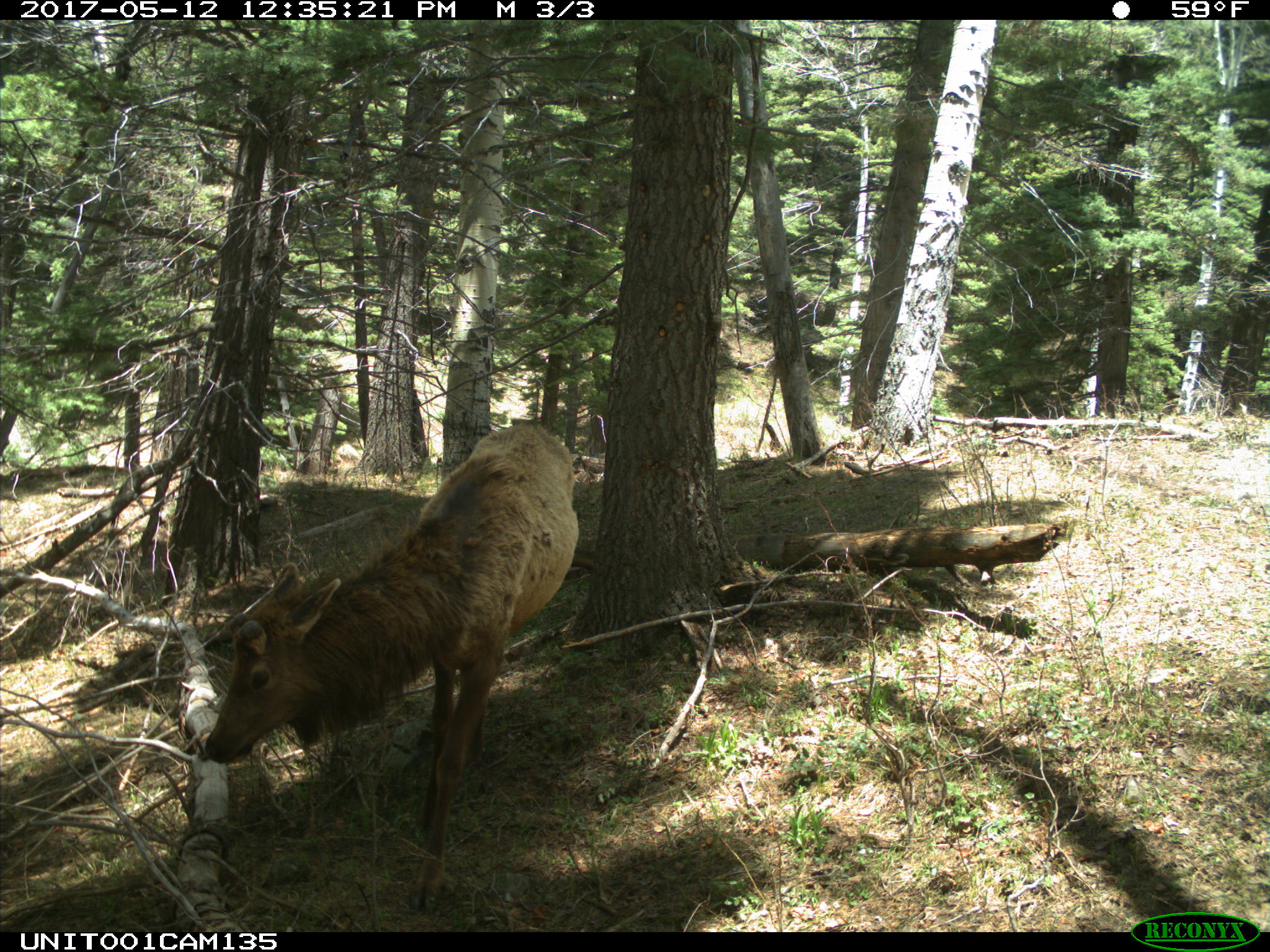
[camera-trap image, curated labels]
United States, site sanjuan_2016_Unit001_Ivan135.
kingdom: Animalia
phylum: Chordata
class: Mammalia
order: Artiodactyla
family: Cervidae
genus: Cervus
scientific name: Cervus elaphus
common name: red deer